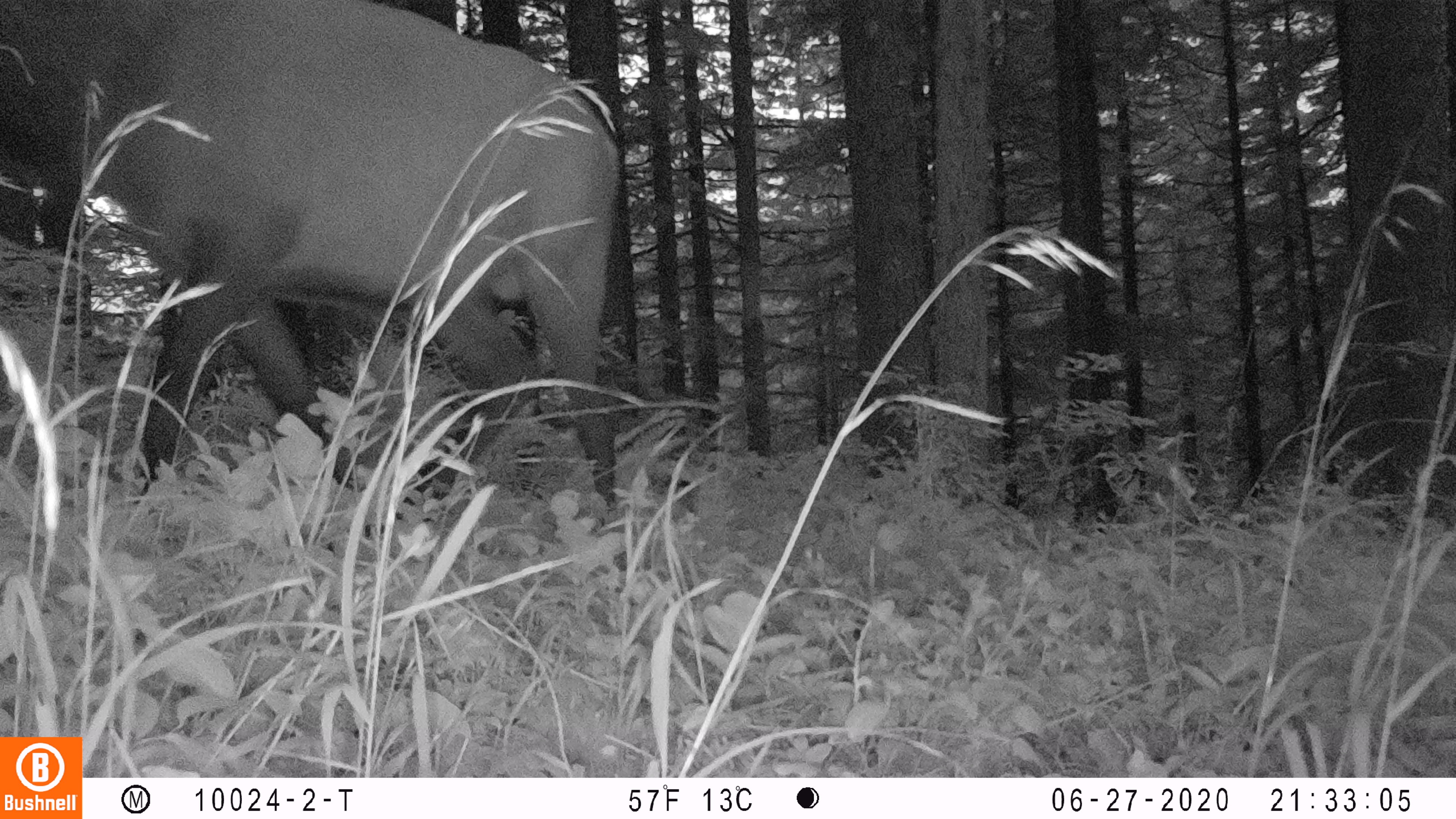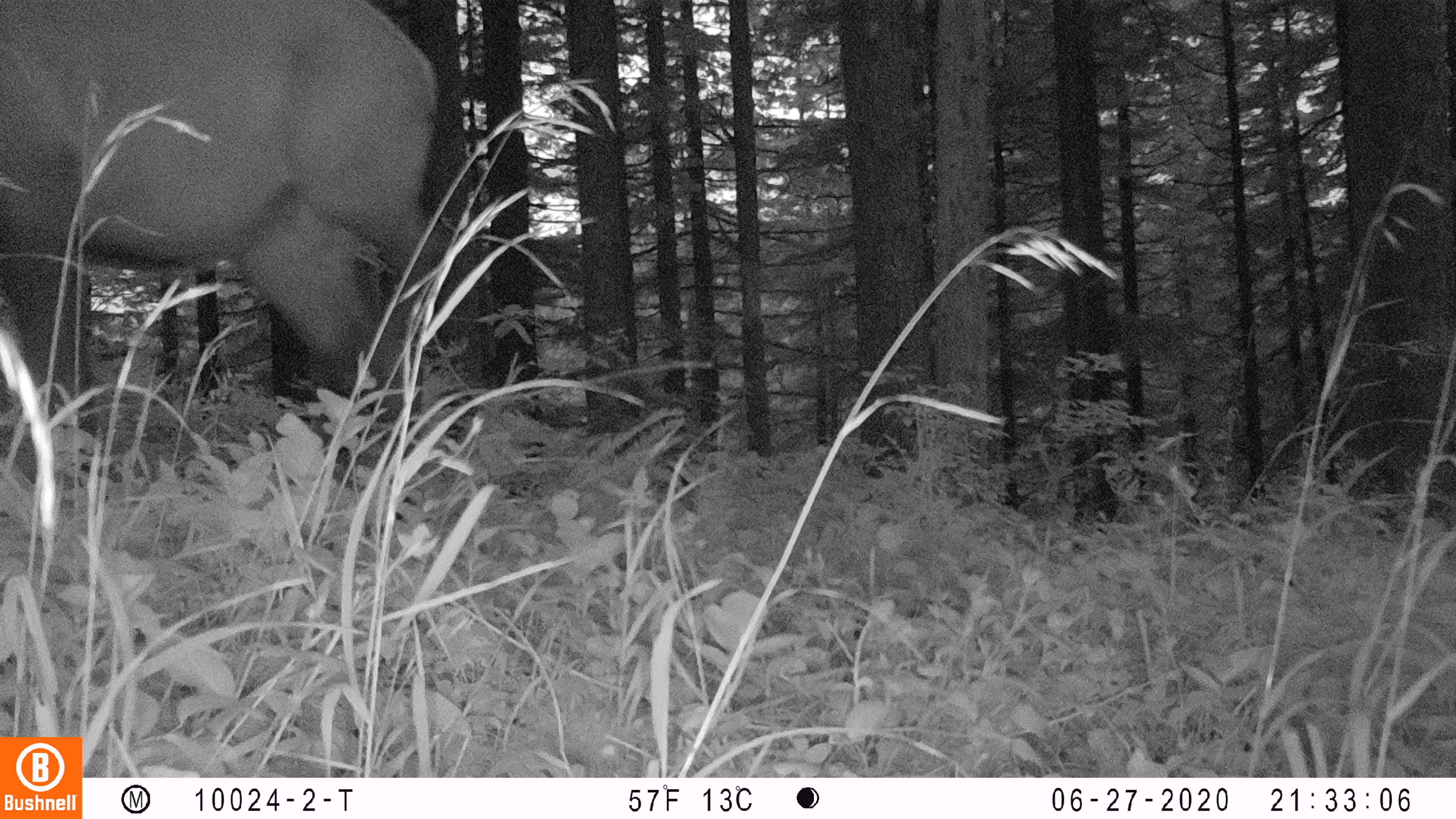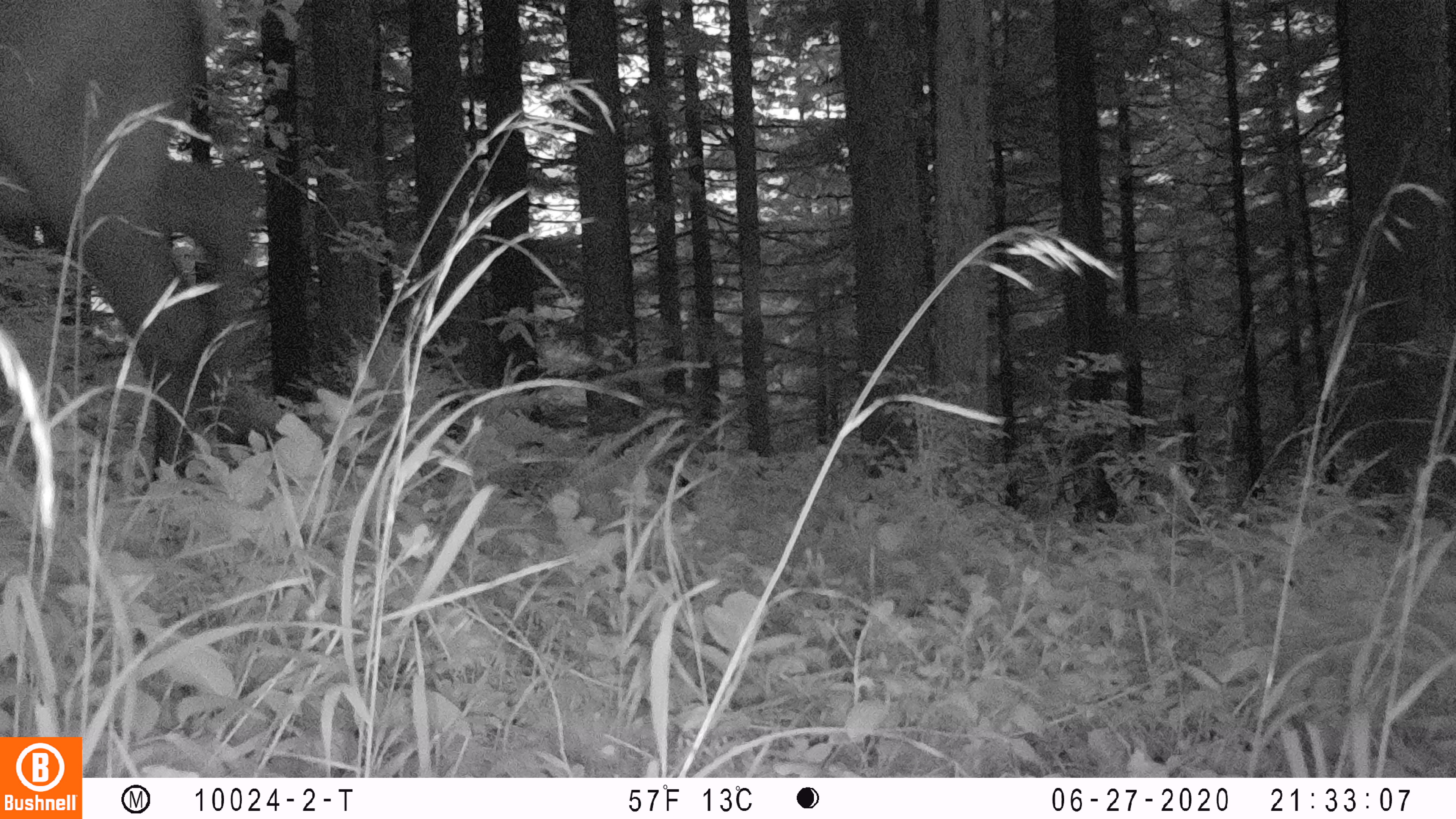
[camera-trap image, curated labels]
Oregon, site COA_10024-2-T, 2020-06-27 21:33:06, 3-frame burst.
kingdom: Animalia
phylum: Chordata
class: Mammalia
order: Artiodactyla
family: Cervidae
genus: Cervus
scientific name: Cervus canadensis roosevelti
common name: roosevelt elk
Roosevelt elk (Cervus canadensis roosevelti).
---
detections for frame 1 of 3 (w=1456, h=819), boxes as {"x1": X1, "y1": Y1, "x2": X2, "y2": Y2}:
roosevelt elk: {"x1": 0, "y1": 0, "x2": 626, "y2": 505}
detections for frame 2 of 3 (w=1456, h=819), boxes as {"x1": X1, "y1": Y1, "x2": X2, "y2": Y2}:
roosevelt elk: {"x1": 2, "y1": 2, "x2": 493, "y2": 395}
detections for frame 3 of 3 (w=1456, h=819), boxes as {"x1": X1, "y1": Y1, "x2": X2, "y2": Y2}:
roosevelt elk: {"x1": 0, "y1": 2, "x2": 275, "y2": 480}